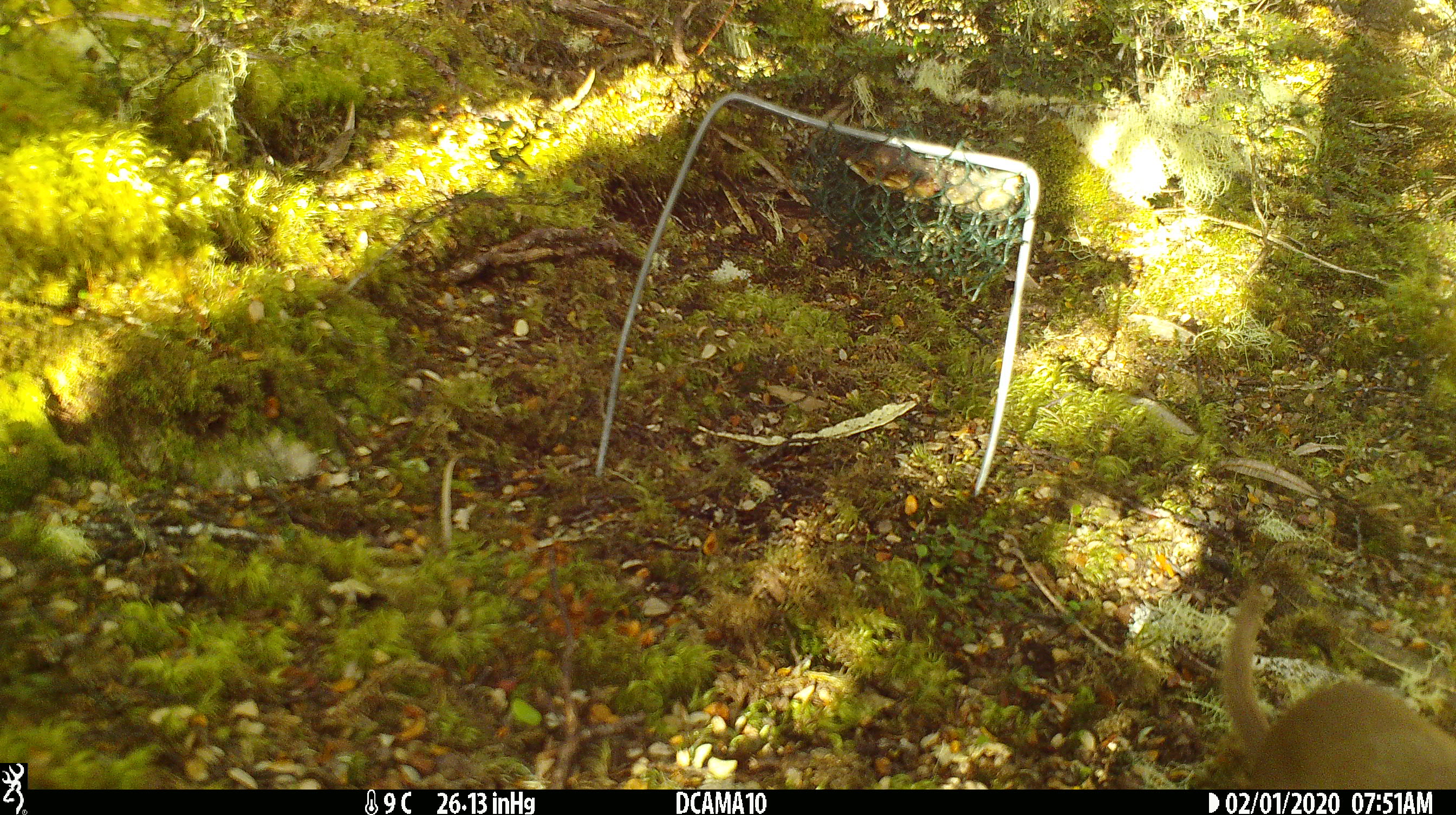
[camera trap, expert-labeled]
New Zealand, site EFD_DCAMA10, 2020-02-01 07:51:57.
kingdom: Animalia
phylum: Chordata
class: Mammalia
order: Carnivora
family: Mustelidae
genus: Mustela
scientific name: Mustela erminea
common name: stoat